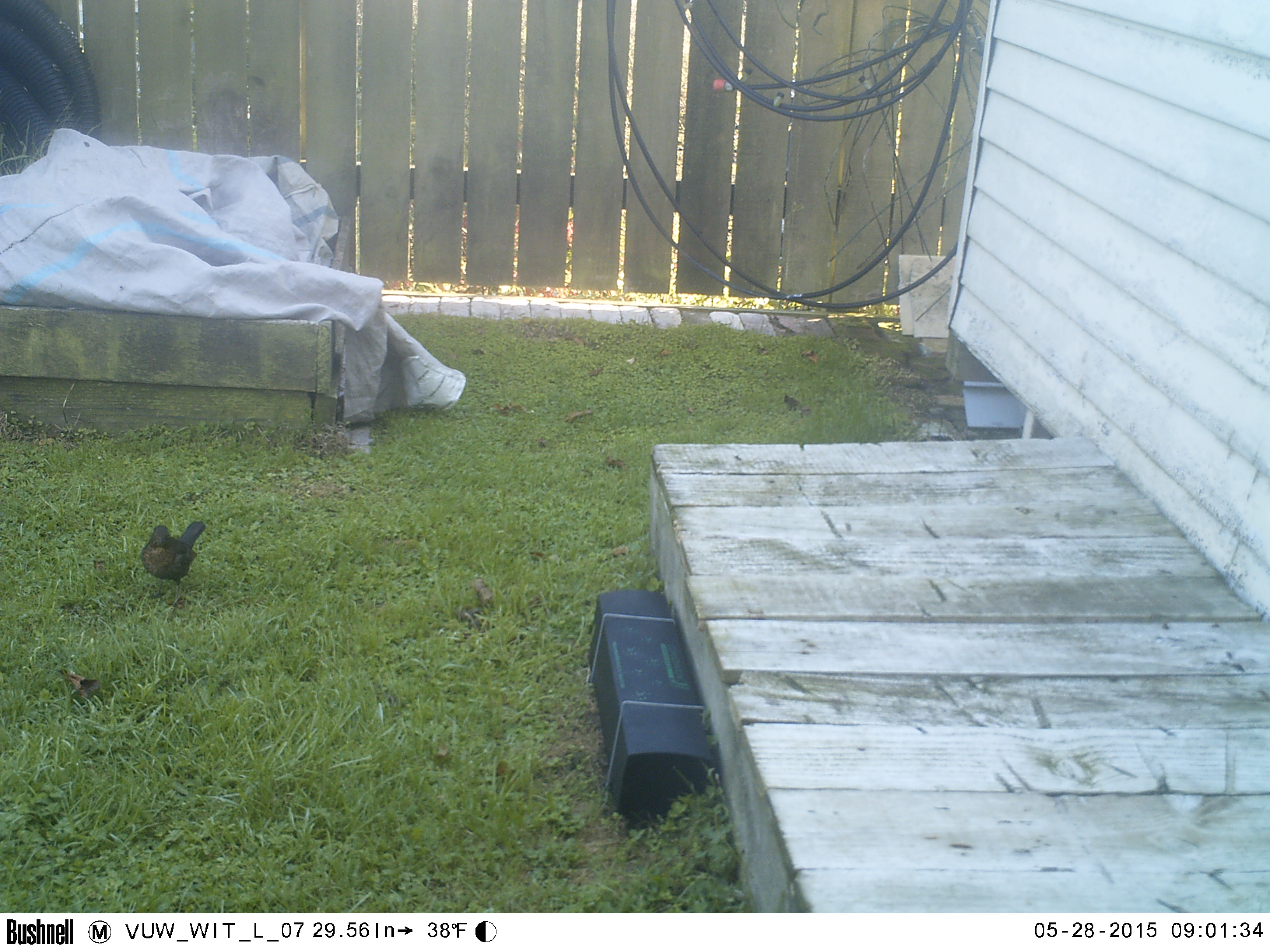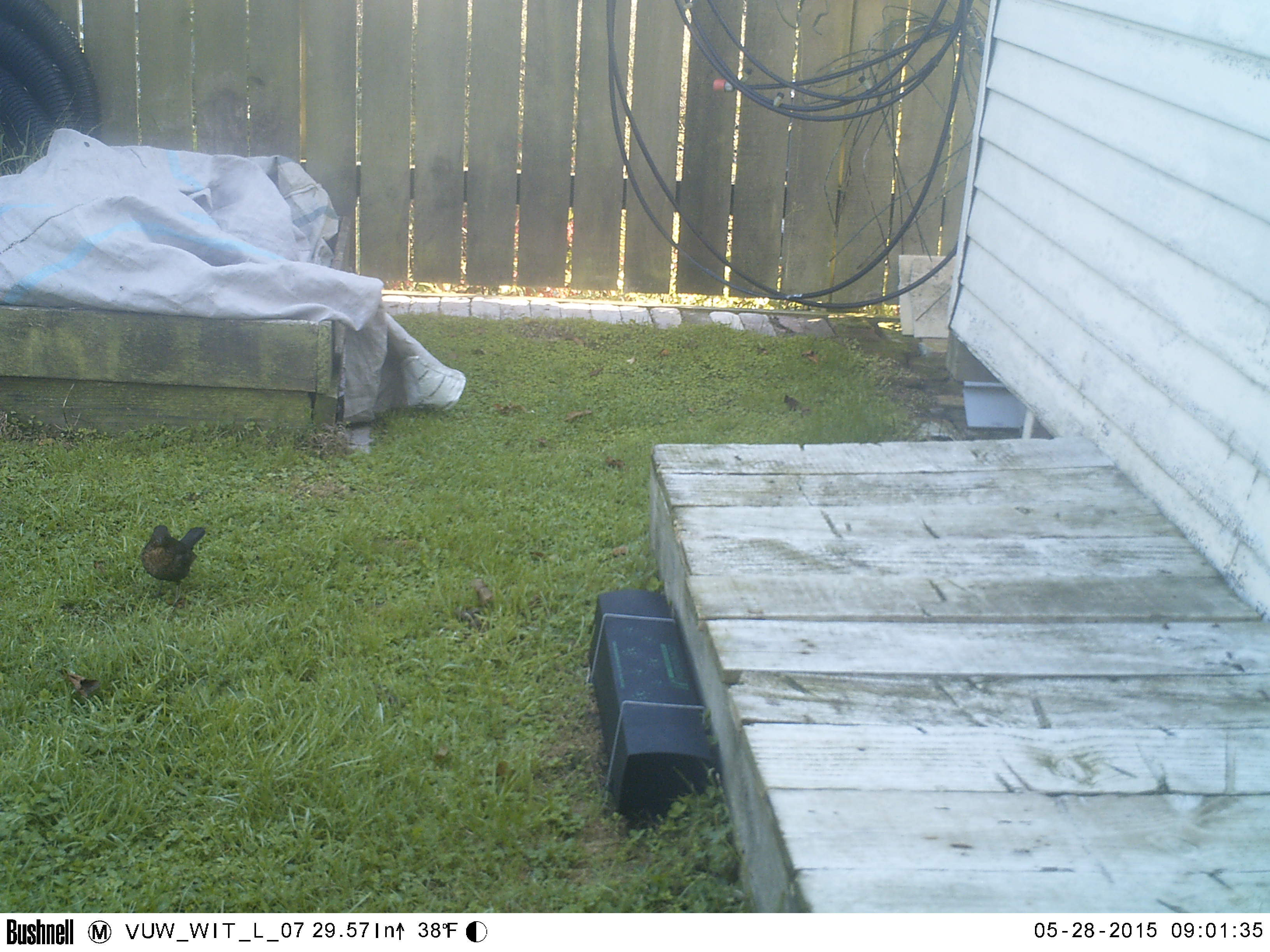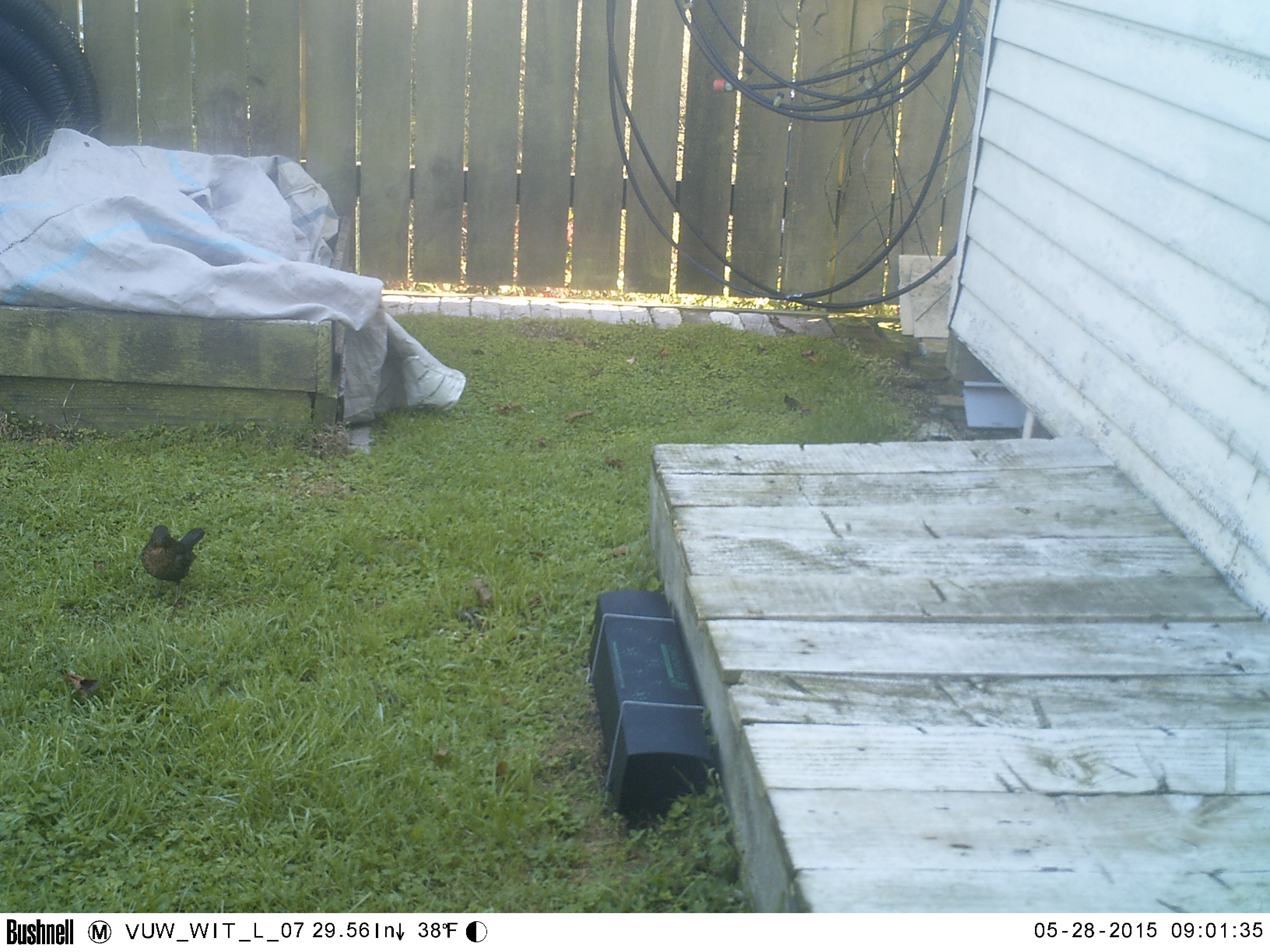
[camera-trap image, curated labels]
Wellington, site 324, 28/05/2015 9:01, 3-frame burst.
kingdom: Animalia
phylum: Chordata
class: Aves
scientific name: Aves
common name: bird